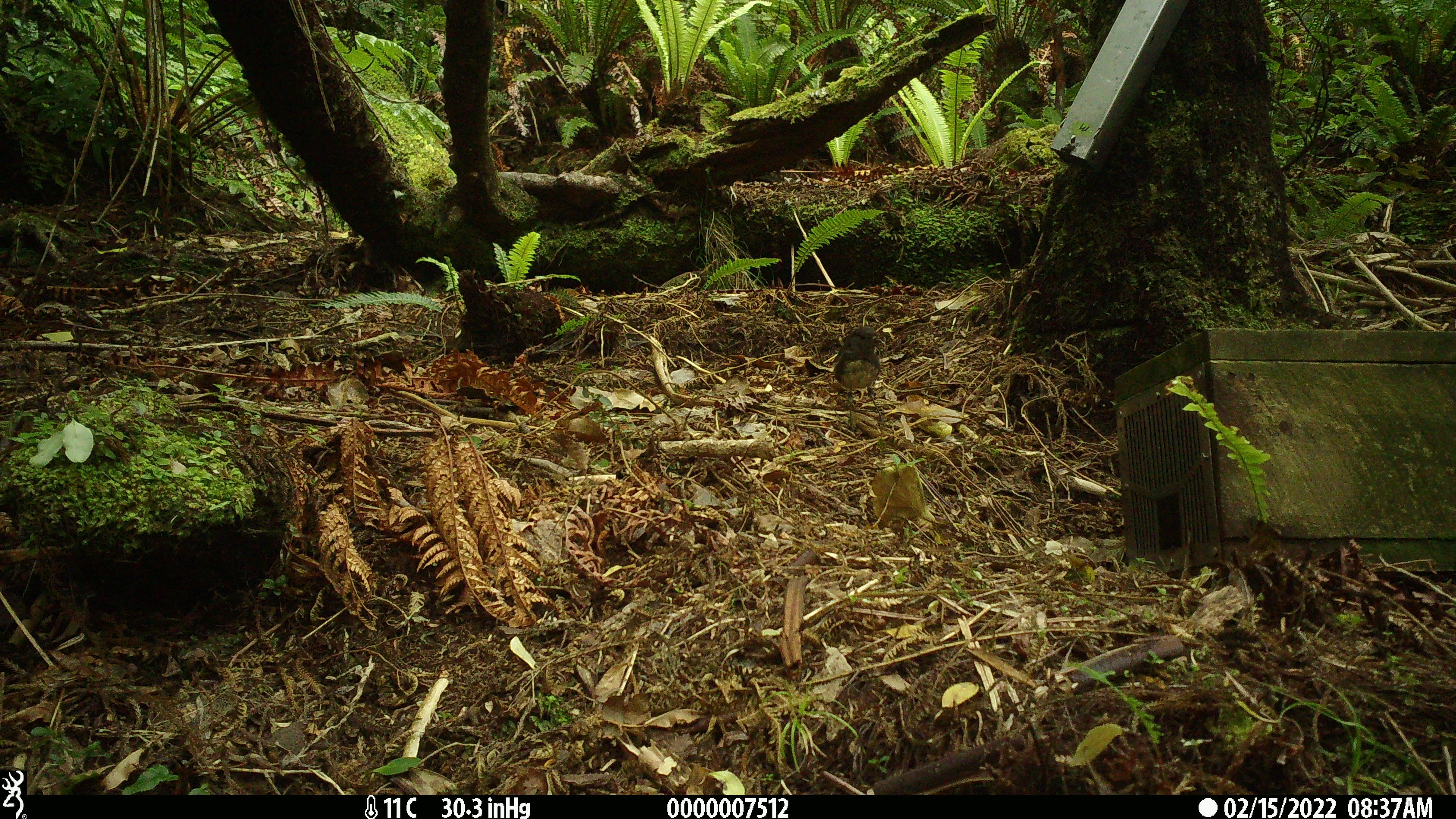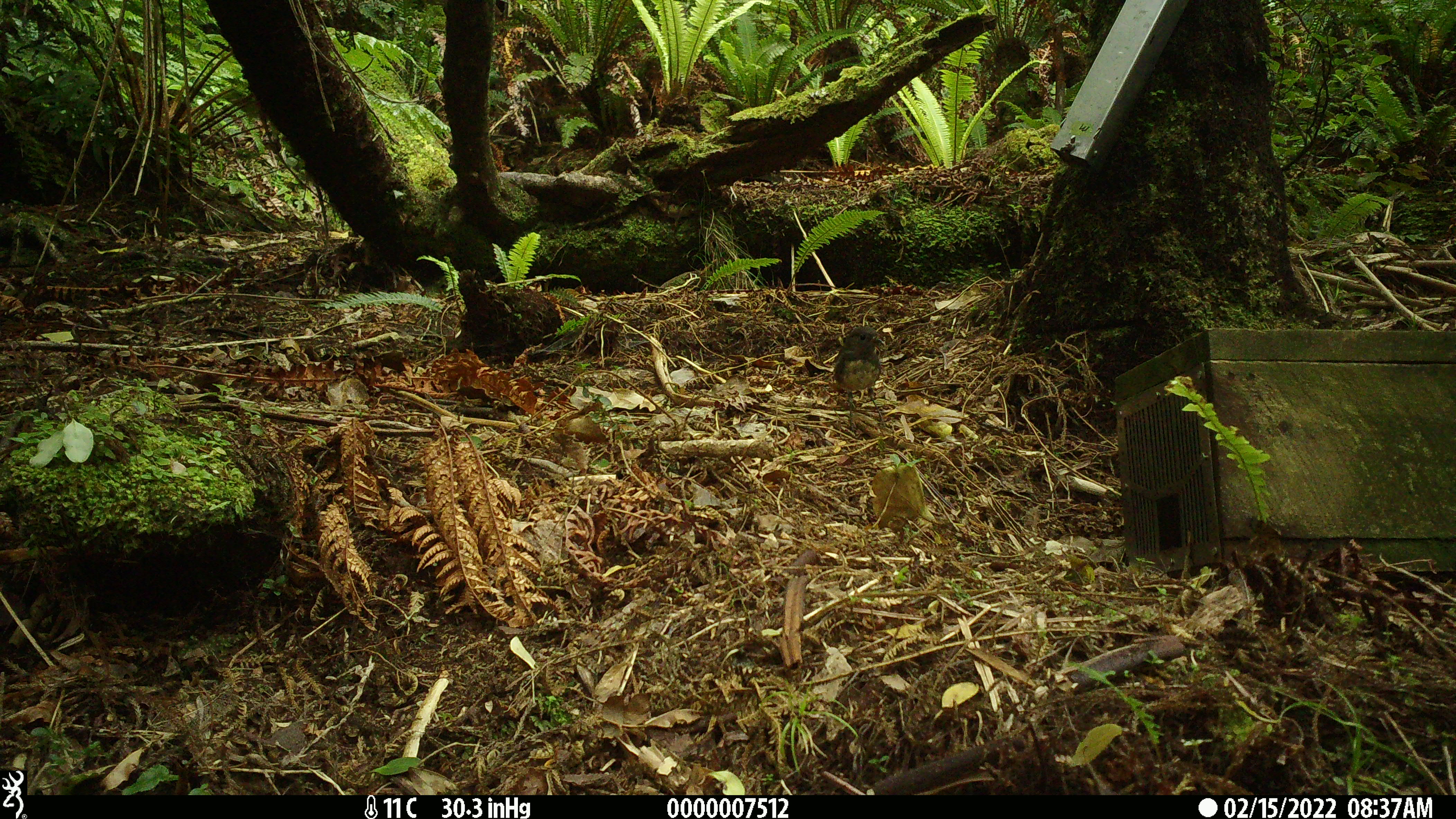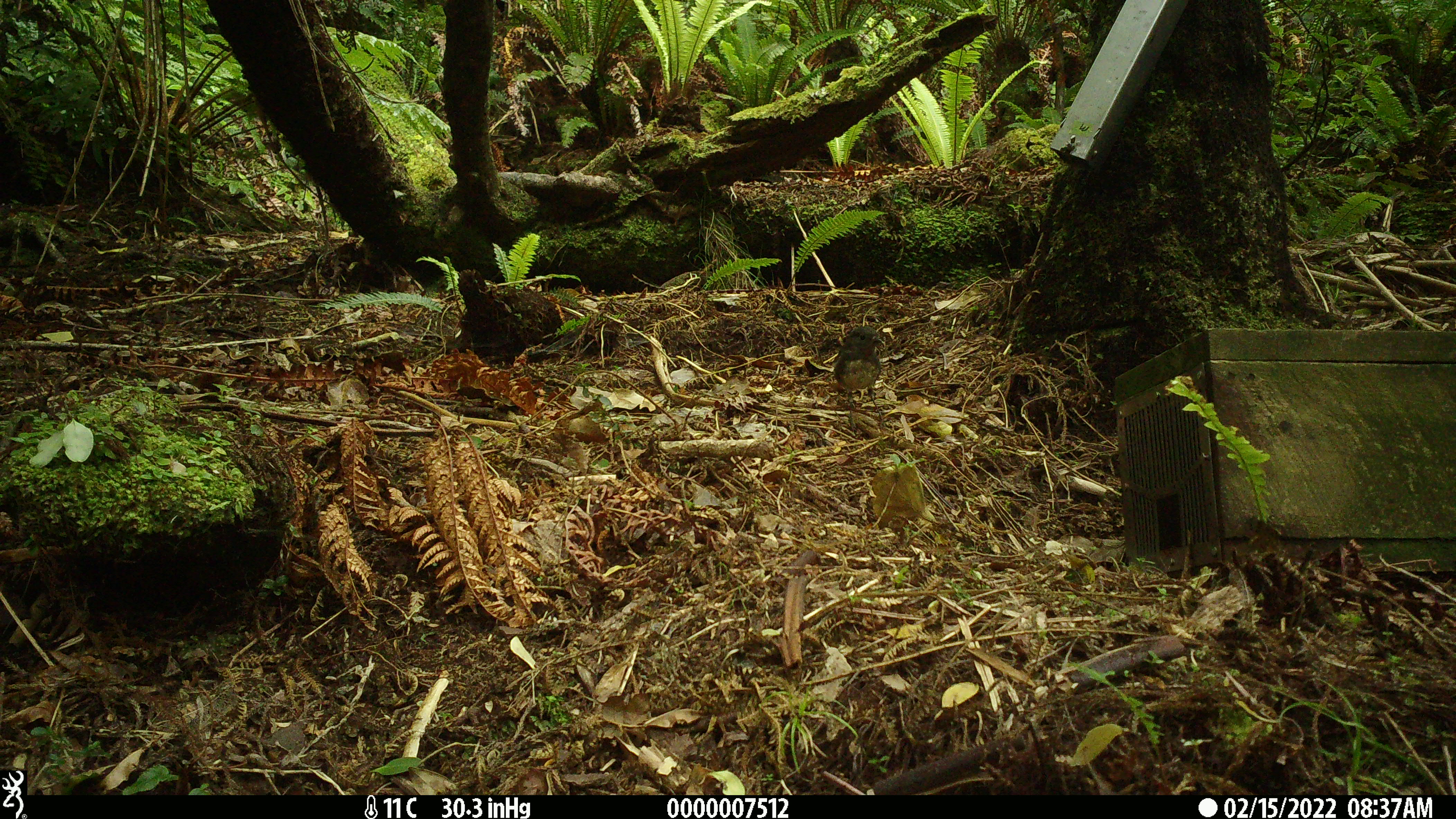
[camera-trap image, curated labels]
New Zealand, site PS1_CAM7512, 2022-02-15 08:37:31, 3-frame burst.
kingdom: Animalia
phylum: Chordata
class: Aves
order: Passeriformes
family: Petroicidae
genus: Petroica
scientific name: Petroica australis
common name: new zealand robin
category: robin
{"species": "robin (new zealand robin) (Petroica australis)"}